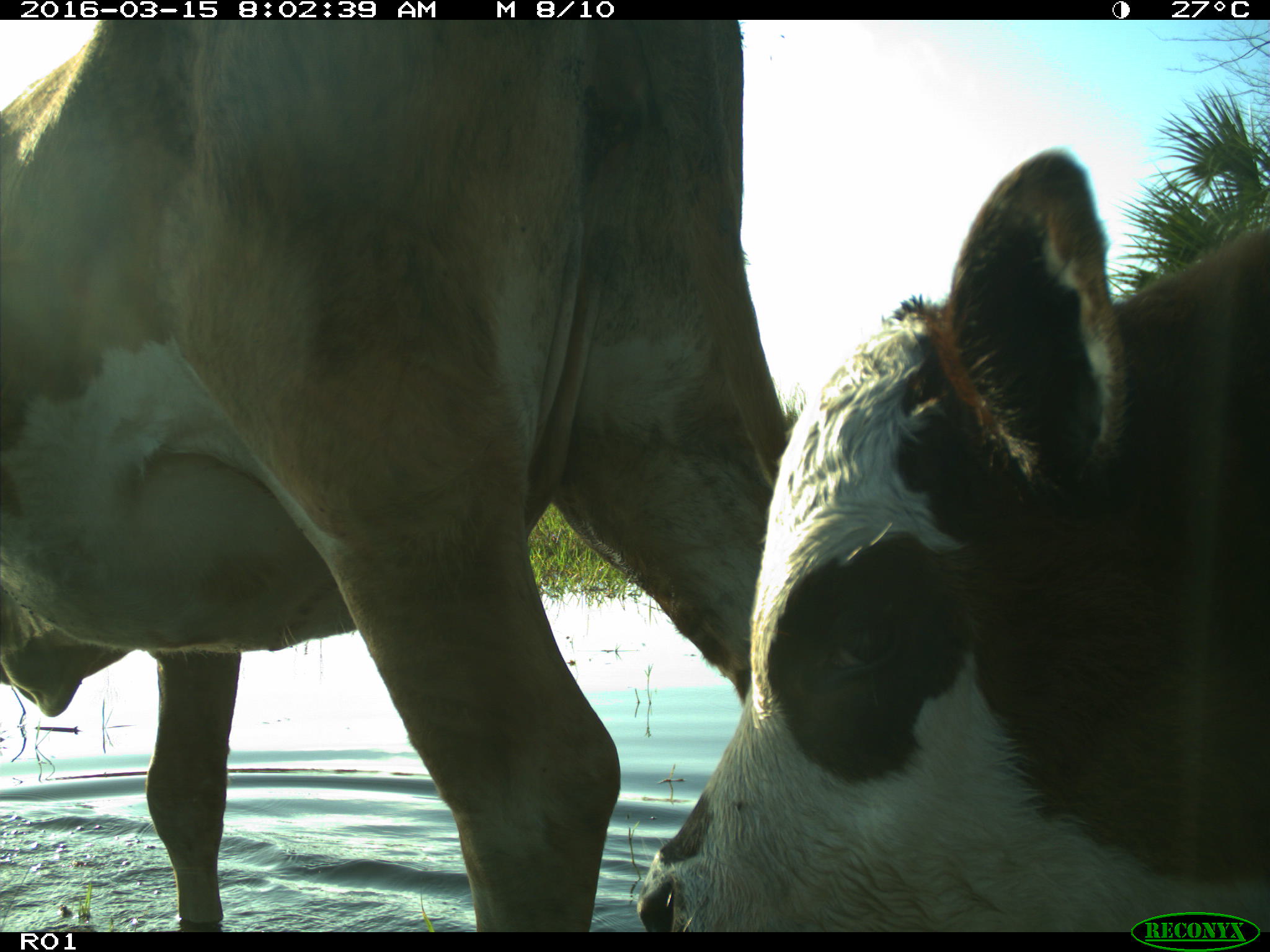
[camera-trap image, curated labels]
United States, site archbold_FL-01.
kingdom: Animalia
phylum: Chordata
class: Mammalia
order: Artiodactyla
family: Bovidae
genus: Bos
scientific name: Bos taurus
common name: domestic cow